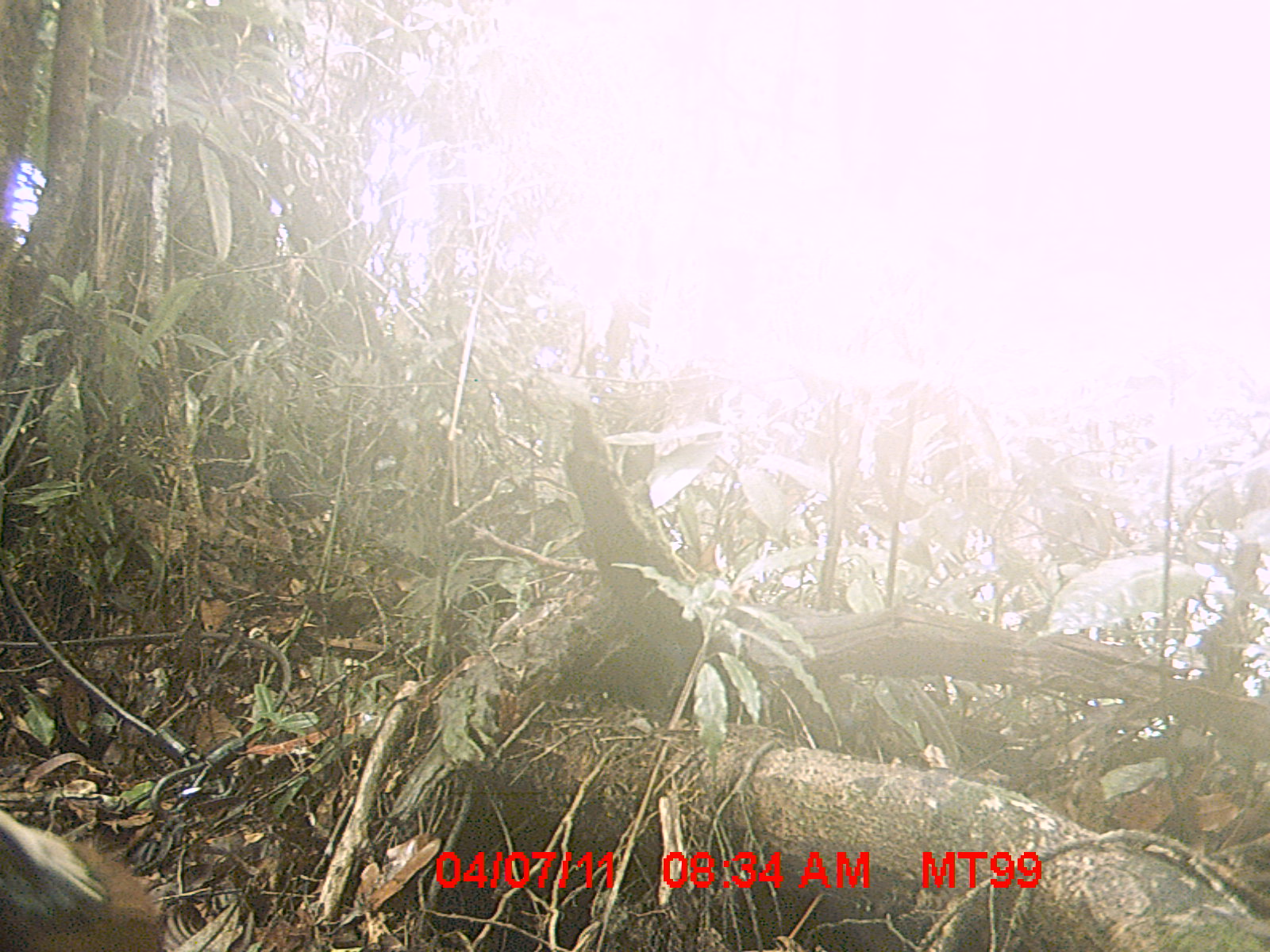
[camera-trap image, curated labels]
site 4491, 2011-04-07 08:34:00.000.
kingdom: Animalia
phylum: Chordata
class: Aves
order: Pelecaniformes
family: Threskiornithidae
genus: Lophotibis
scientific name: Lophotibis cristata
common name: madagascan ibis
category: lophotibis cristataa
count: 2